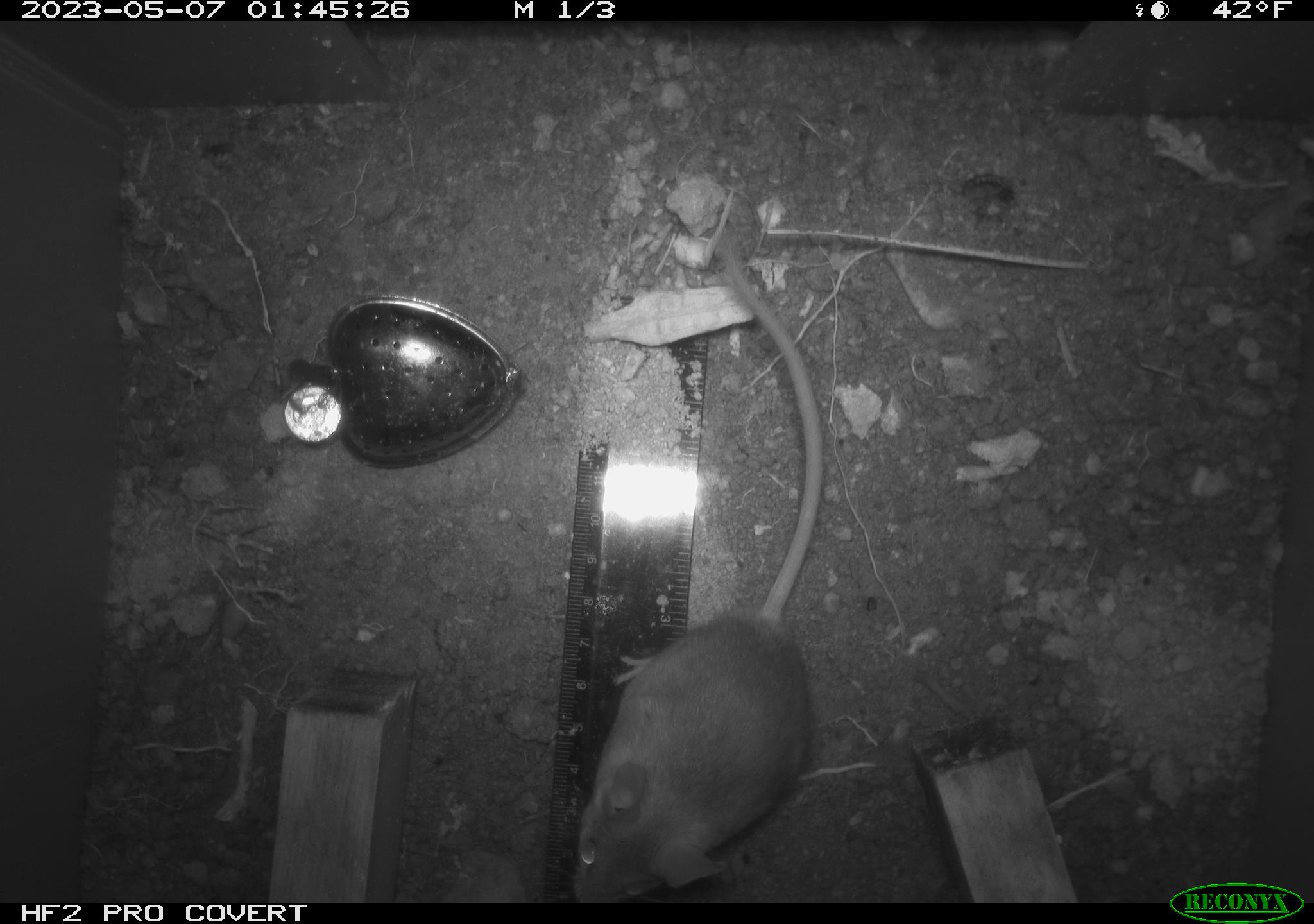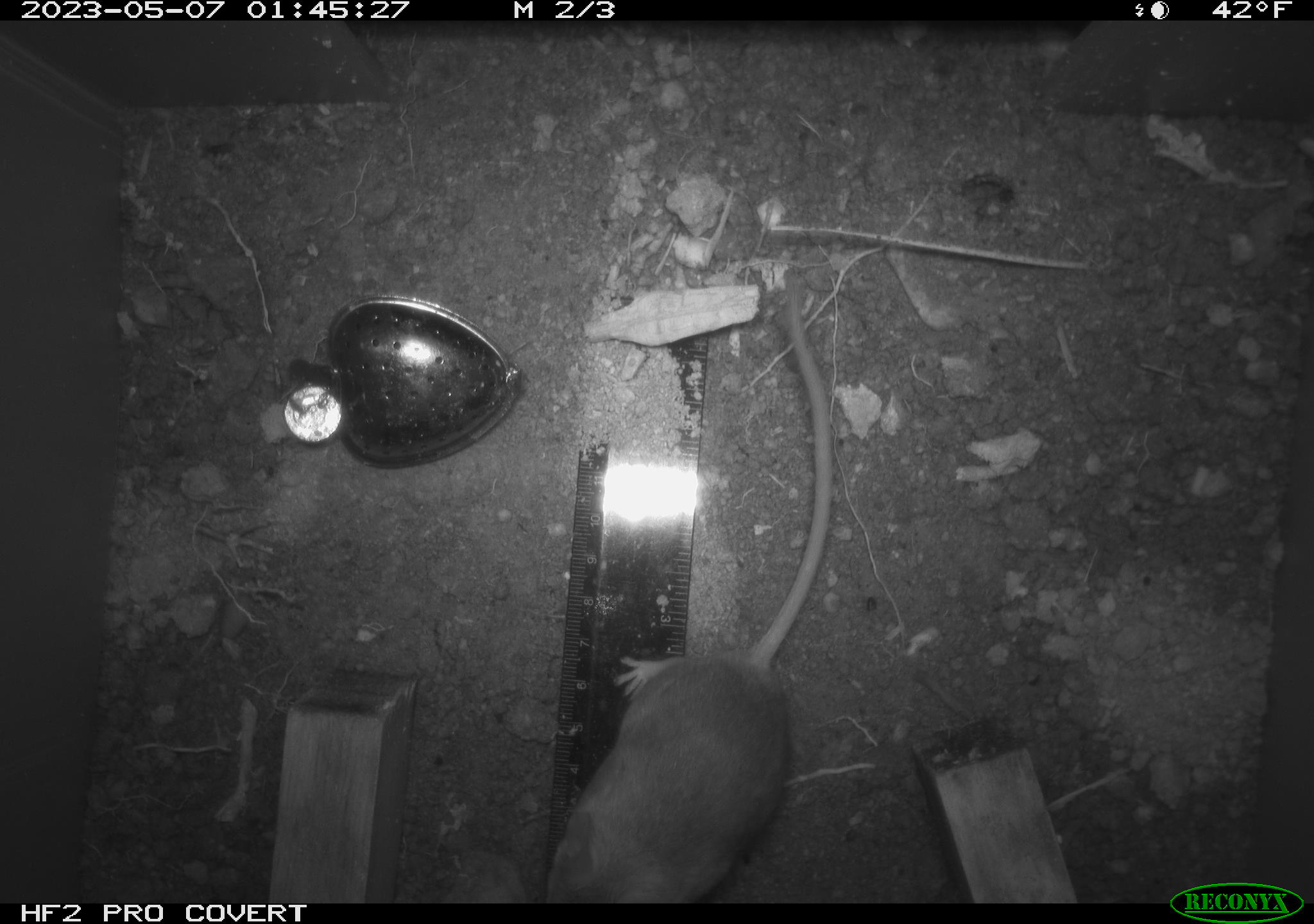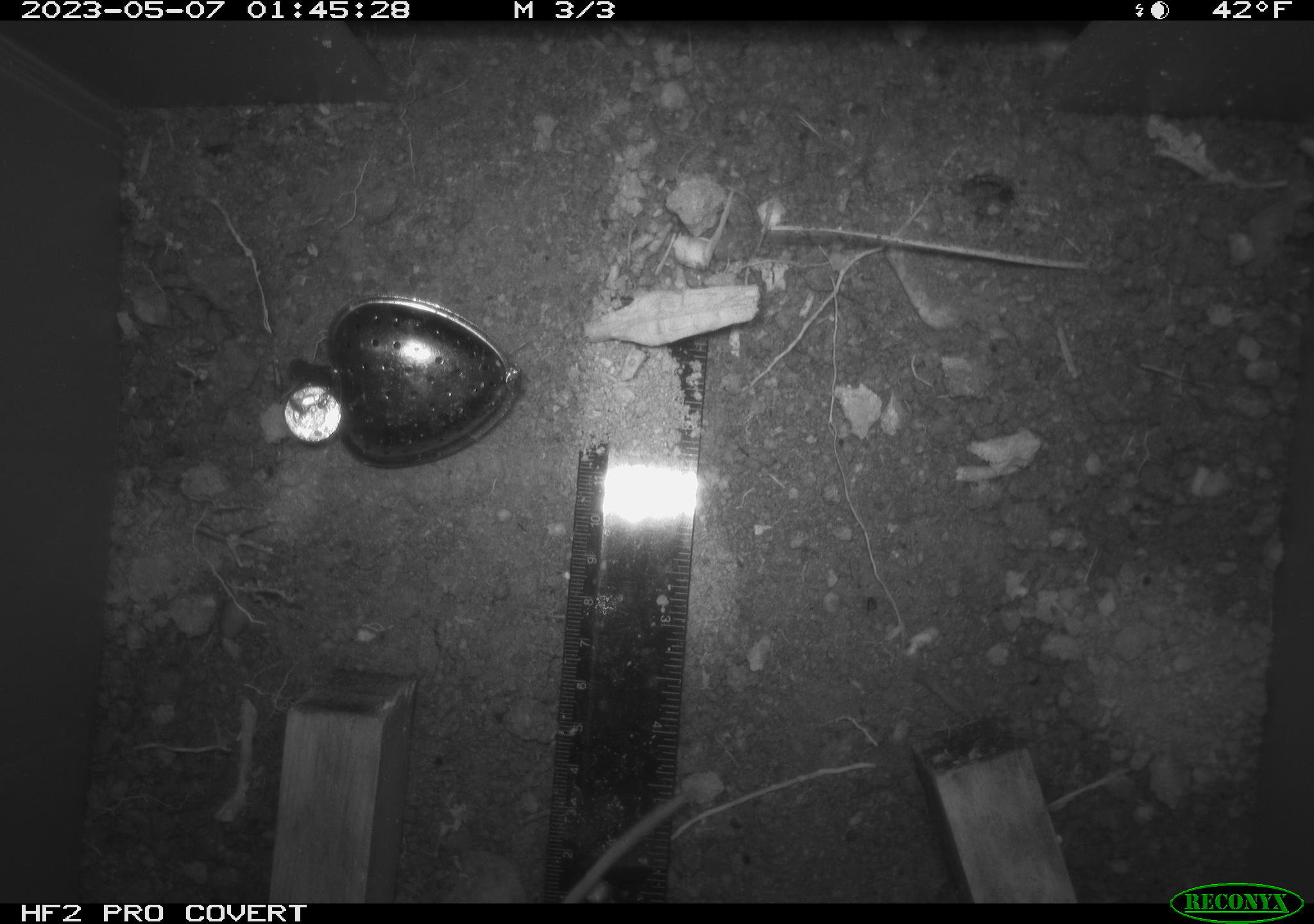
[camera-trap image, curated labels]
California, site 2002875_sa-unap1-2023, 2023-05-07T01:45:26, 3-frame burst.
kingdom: Animalia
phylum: Chordata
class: Mammalia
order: Rodentia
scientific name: Rodentia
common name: mouse species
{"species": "mouse species (Rodentia)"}